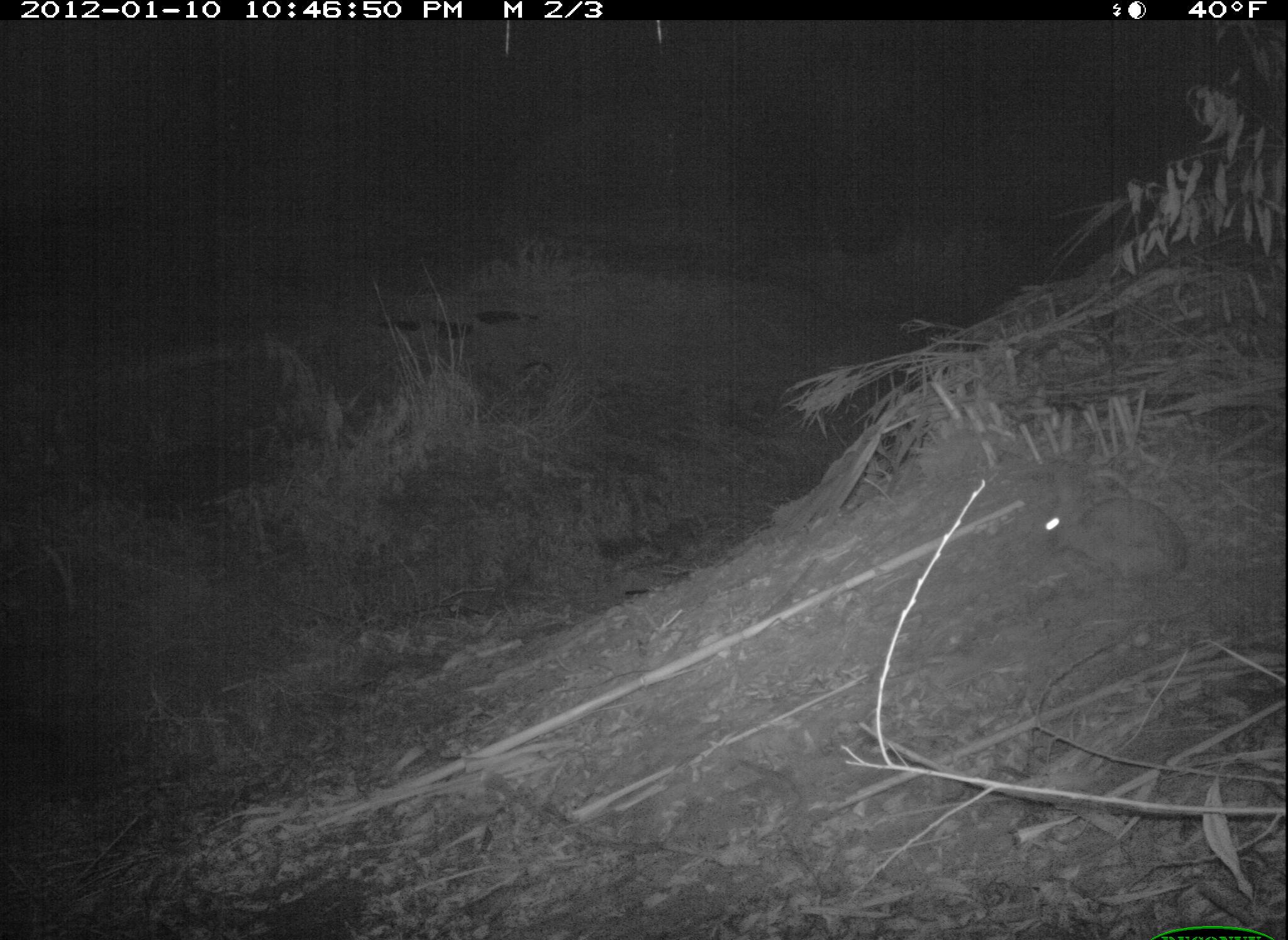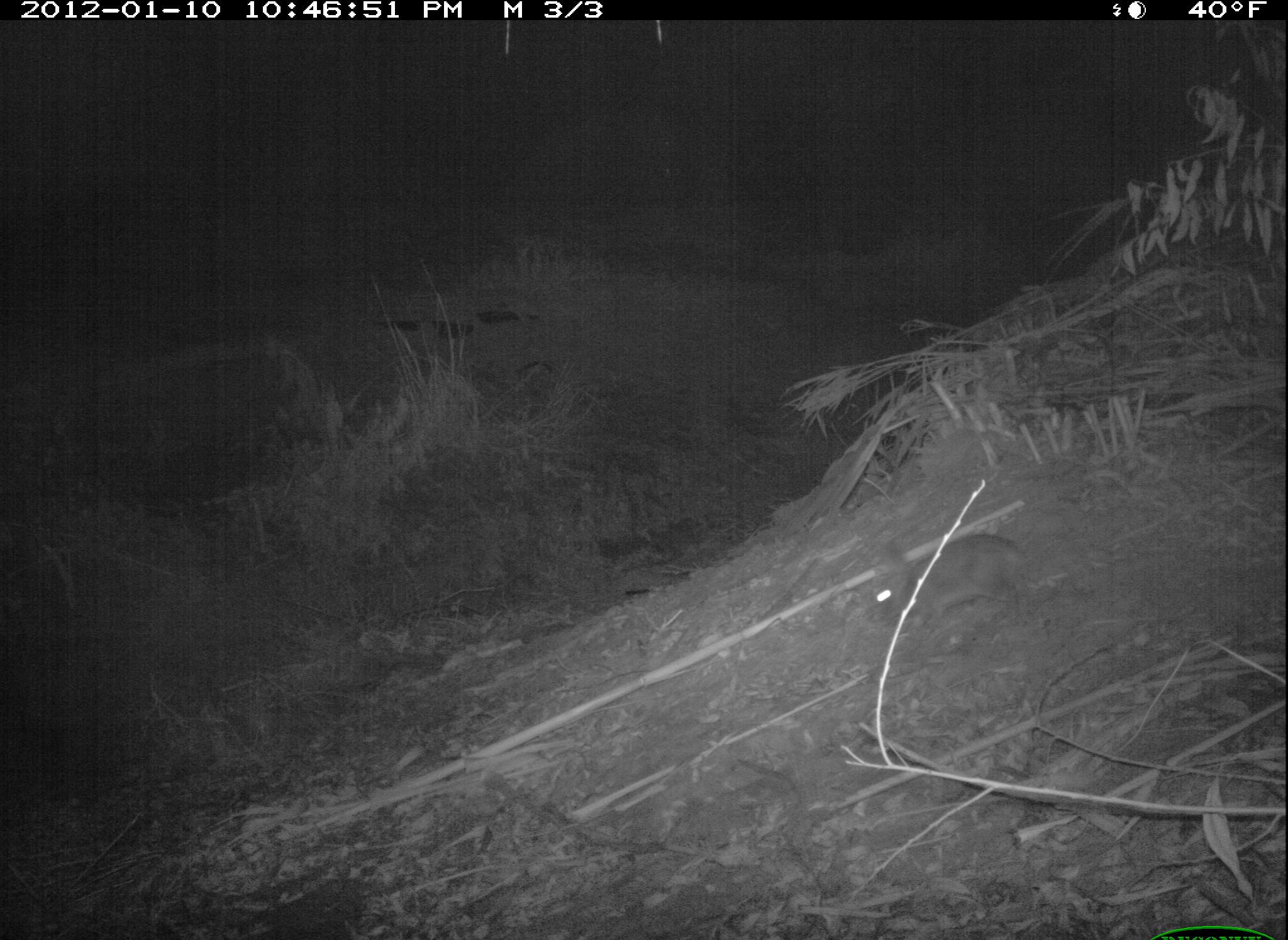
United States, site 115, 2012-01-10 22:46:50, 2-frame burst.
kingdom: Animalia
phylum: Chordata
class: Mammalia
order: Lagomorpha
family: Leporidae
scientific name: Leporidae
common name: rabbits and hares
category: rabbit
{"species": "rabbit (rabbits and hares) (Leporidae)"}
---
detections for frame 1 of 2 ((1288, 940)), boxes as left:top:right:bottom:
rabbit: 1009:419:1212:598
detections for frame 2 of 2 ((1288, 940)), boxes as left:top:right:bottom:
rabbit: 852:522:1037:656